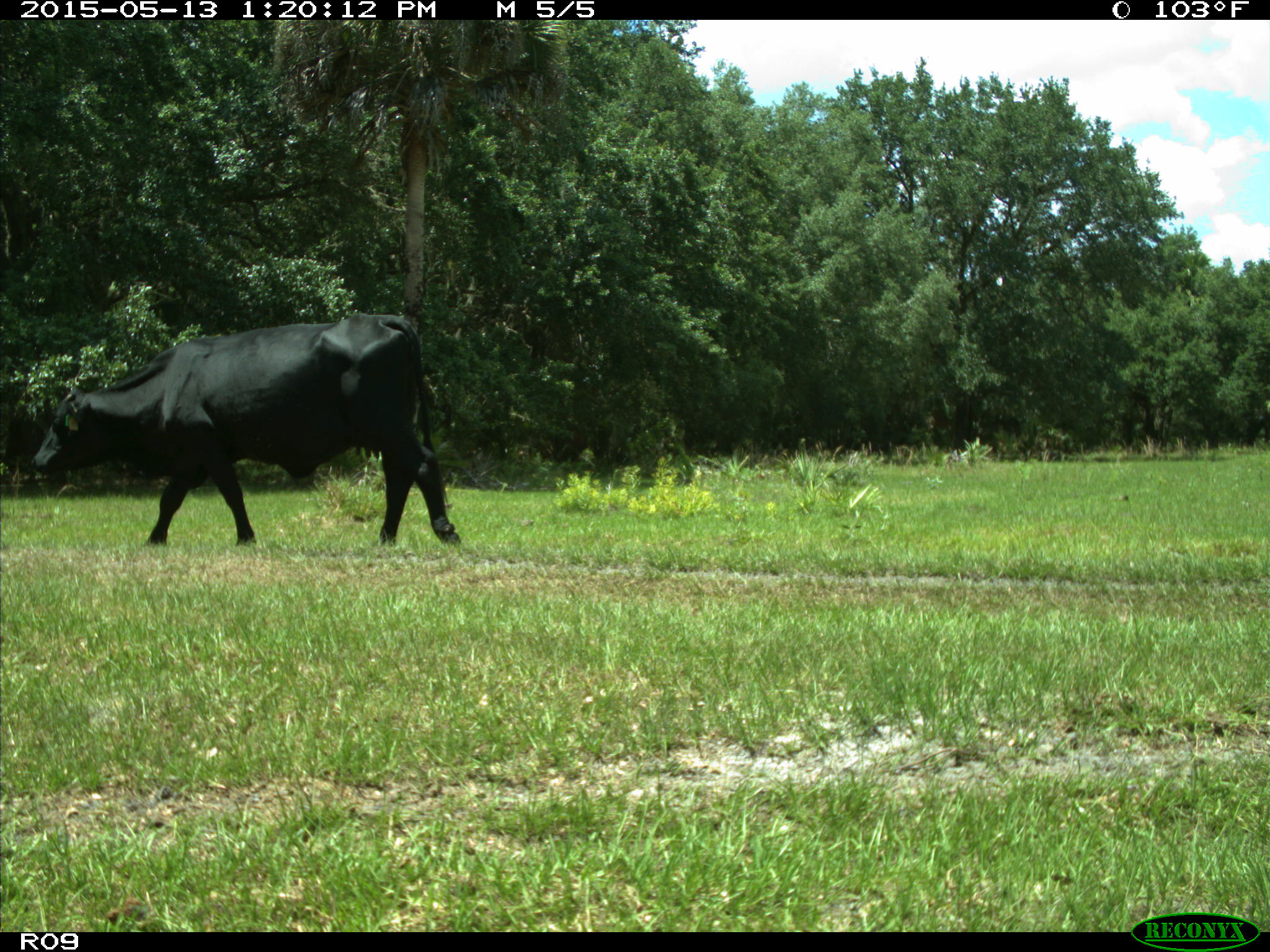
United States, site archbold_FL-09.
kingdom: Animalia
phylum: Chordata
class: Mammalia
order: Artiodactyla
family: Bovidae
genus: Bos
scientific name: Bos taurus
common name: domestic cow